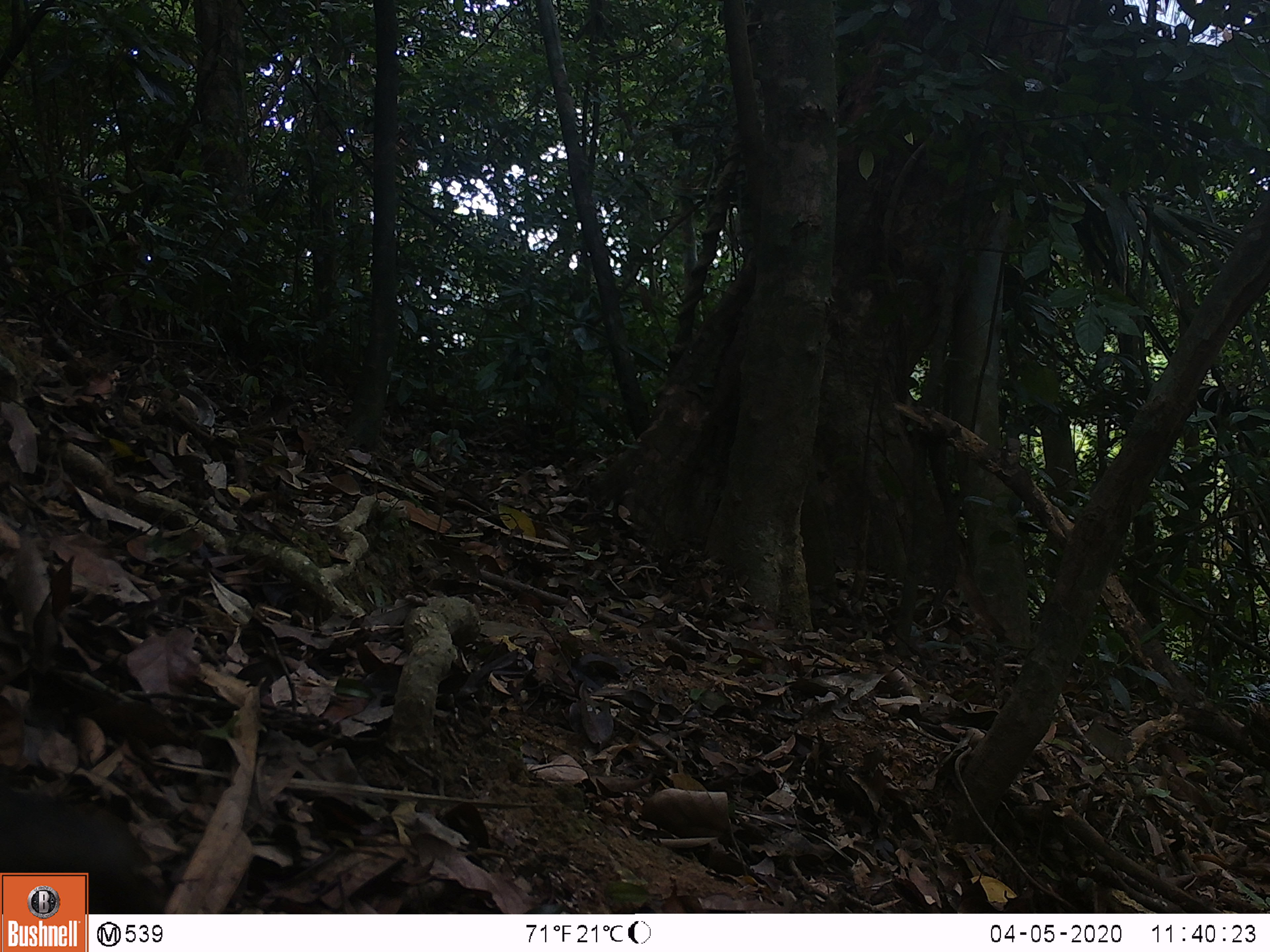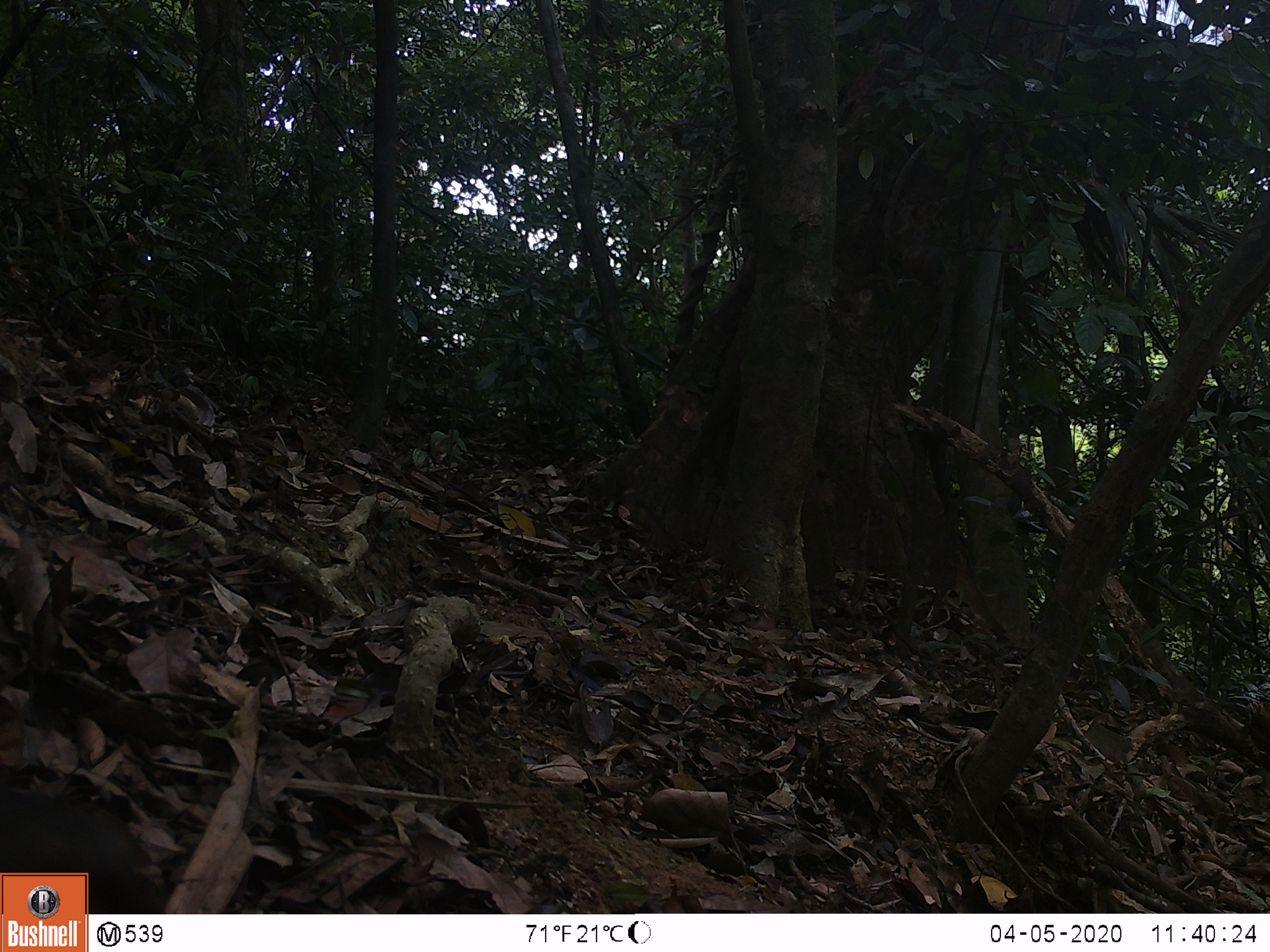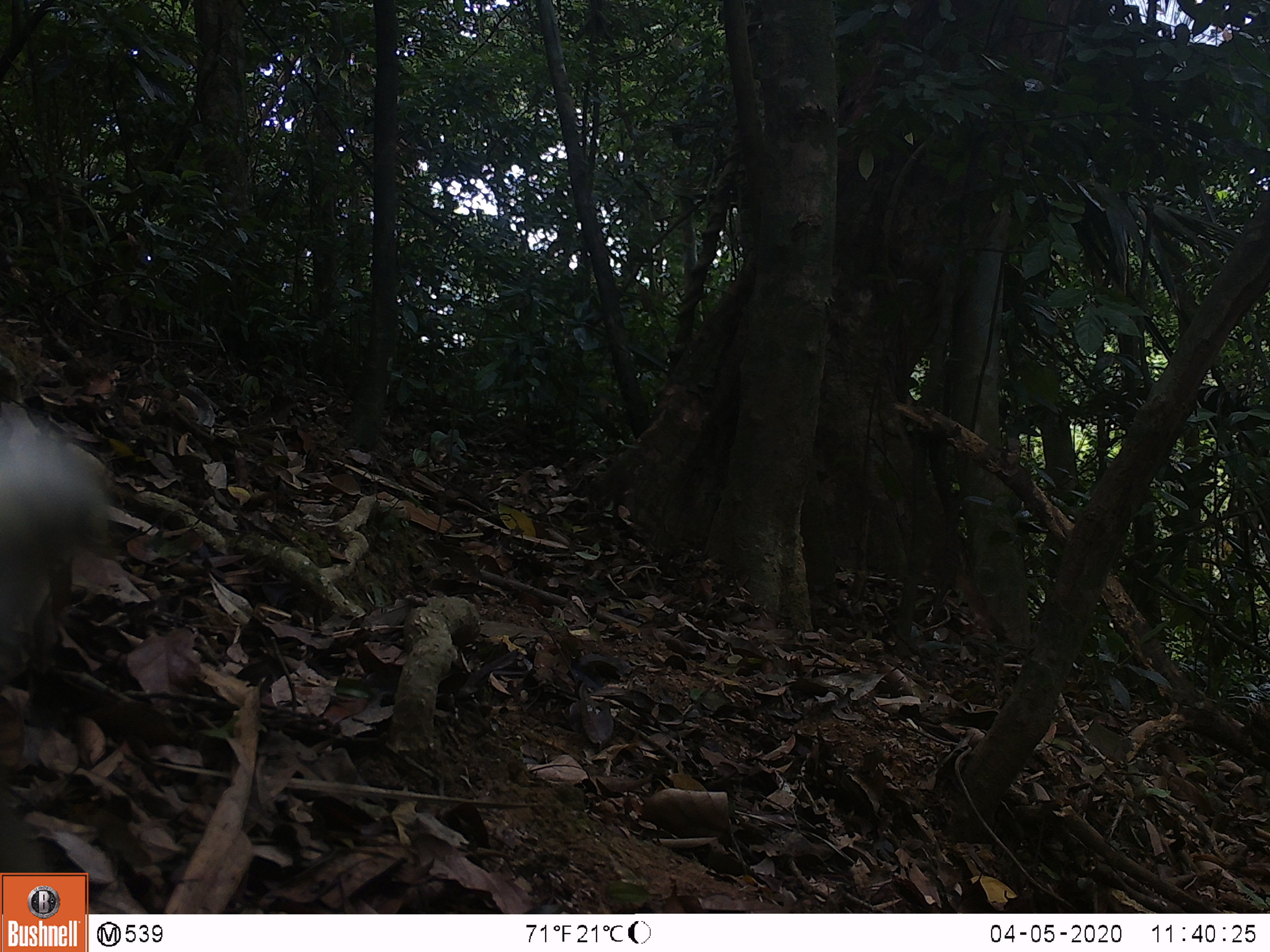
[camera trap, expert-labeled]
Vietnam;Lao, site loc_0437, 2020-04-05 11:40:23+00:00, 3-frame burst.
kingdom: Animalia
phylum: Chordata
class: Aves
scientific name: Aves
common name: bird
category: unidentified bird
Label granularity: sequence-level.